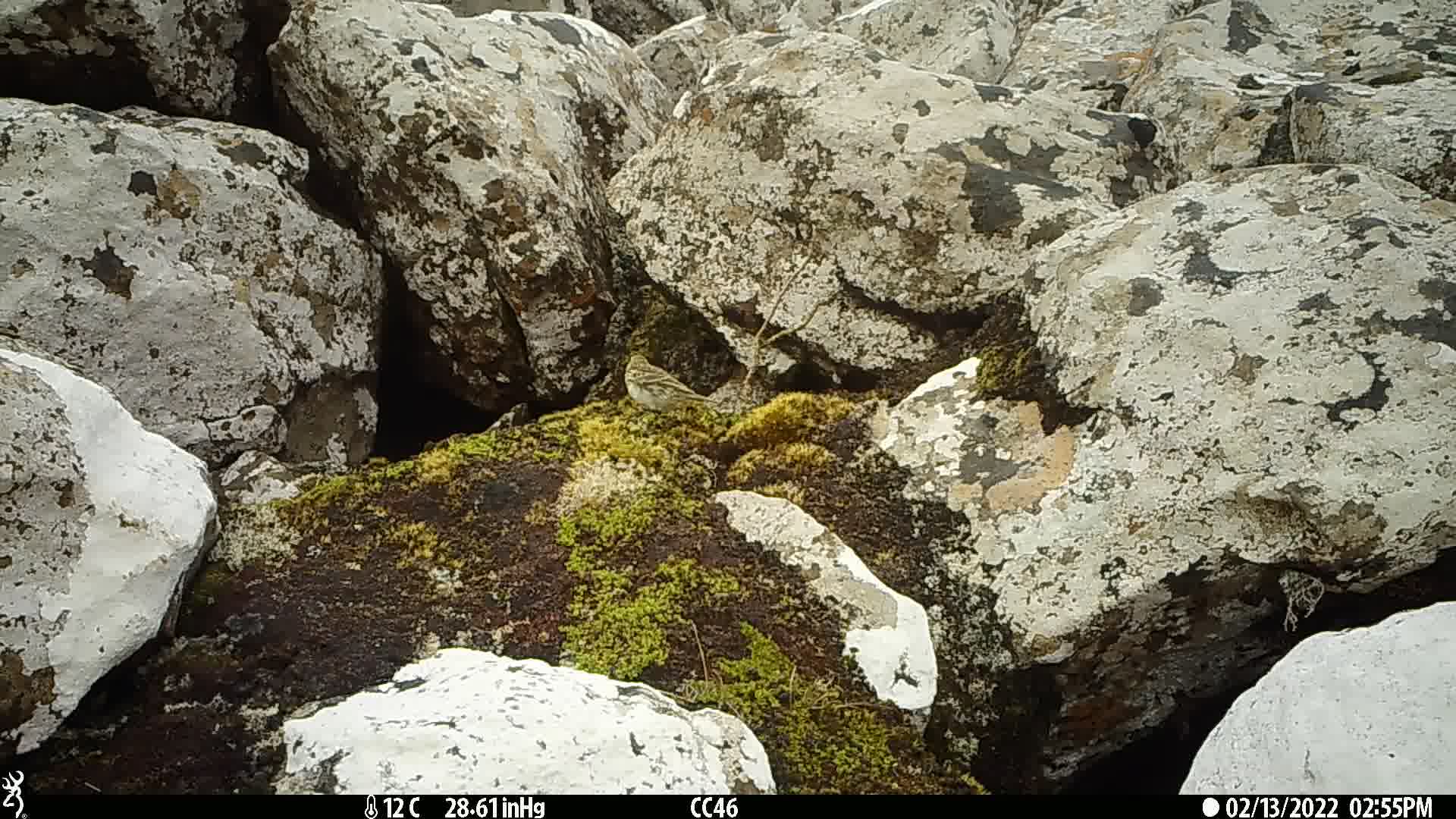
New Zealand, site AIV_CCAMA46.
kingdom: Animalia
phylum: Chordata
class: Aves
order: Passeriformes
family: Motacillidae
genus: Anthus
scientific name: Anthus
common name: pipit